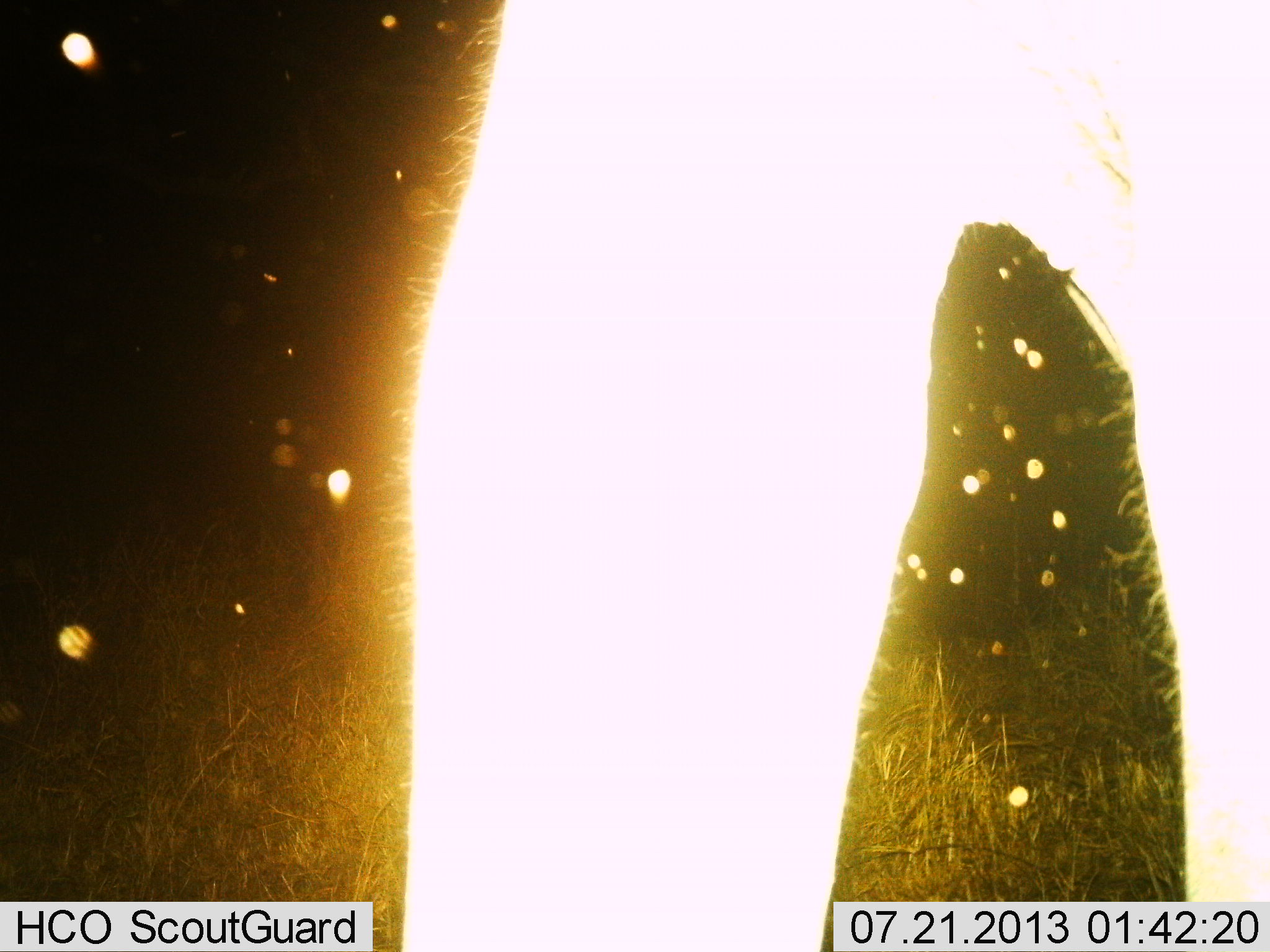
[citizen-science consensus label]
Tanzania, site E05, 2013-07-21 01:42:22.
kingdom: Animalia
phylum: Chordata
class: Mammalia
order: Proboscidea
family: Elephantidae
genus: Loxodonta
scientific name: Loxodonta africana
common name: african bush elephant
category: elephant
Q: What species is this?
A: Elephant (african bush elephant) (Loxodonta africana).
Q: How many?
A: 1.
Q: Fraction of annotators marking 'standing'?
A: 80%.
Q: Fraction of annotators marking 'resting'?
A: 0%.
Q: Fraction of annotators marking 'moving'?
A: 20%.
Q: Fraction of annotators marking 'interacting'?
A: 0%.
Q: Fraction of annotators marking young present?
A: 0%.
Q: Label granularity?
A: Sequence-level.